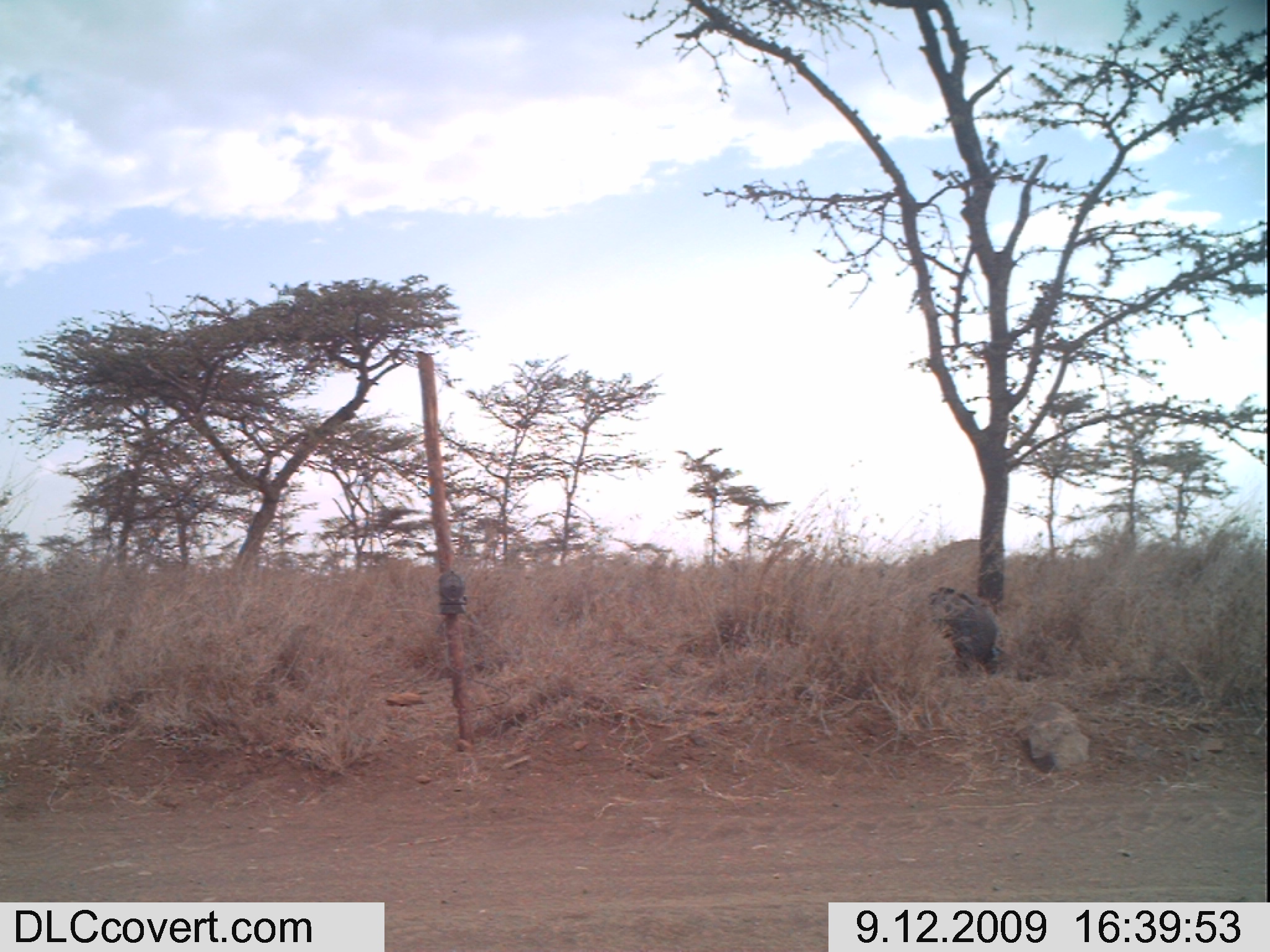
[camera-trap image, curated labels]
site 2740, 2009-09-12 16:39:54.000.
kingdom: Animalia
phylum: Chordata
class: Aves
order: Galliformes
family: Numididae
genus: Numida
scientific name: Numida meleagris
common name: helmeted guineafowl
Numida meleagris (helmeted guineafowl), count 1.